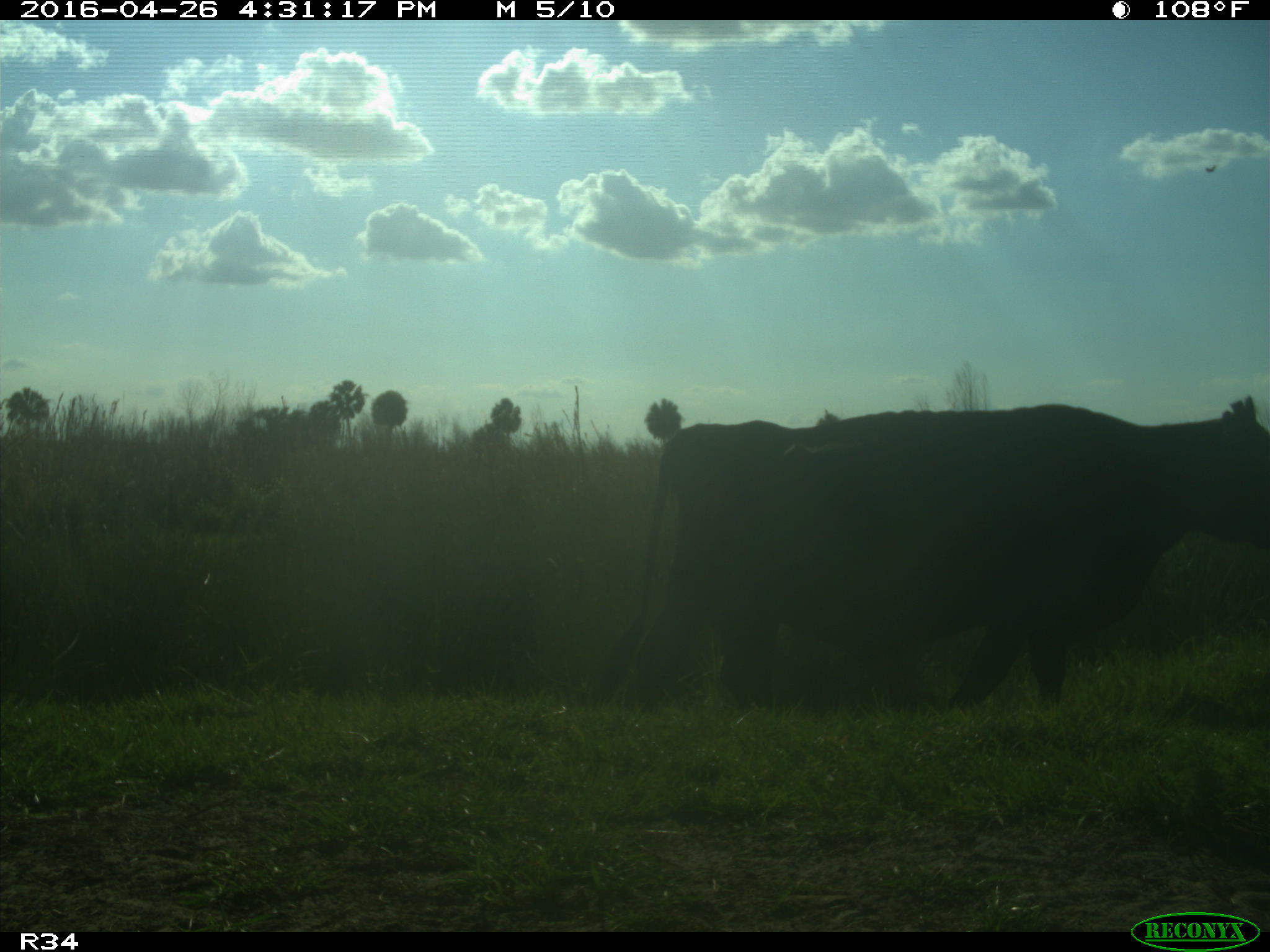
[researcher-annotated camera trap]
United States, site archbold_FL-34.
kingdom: Animalia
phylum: Chordata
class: Mammalia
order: Artiodactyla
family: Bovidae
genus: Bos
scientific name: Bos taurus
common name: domestic cow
Bos taurus (domestic cow).